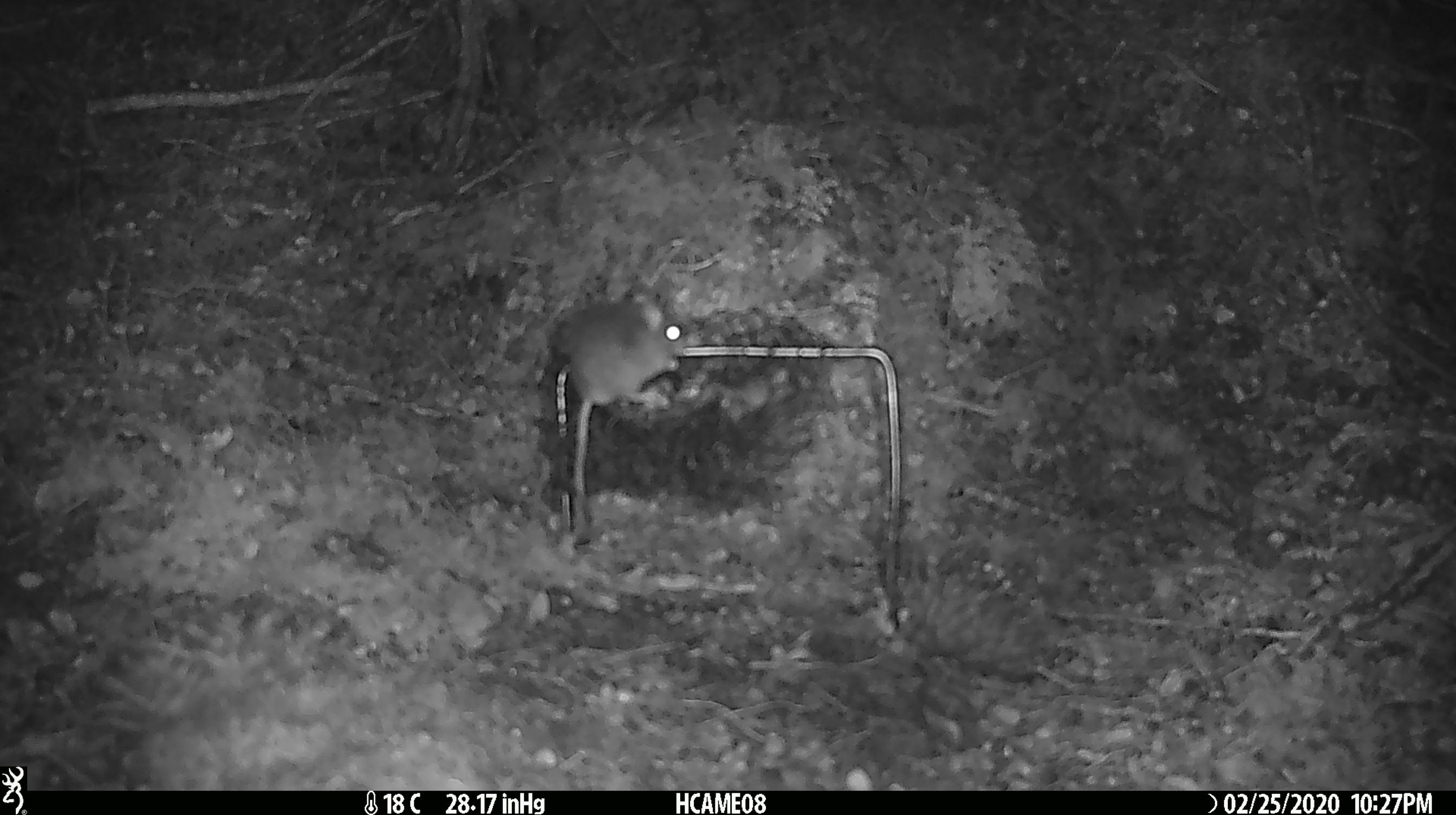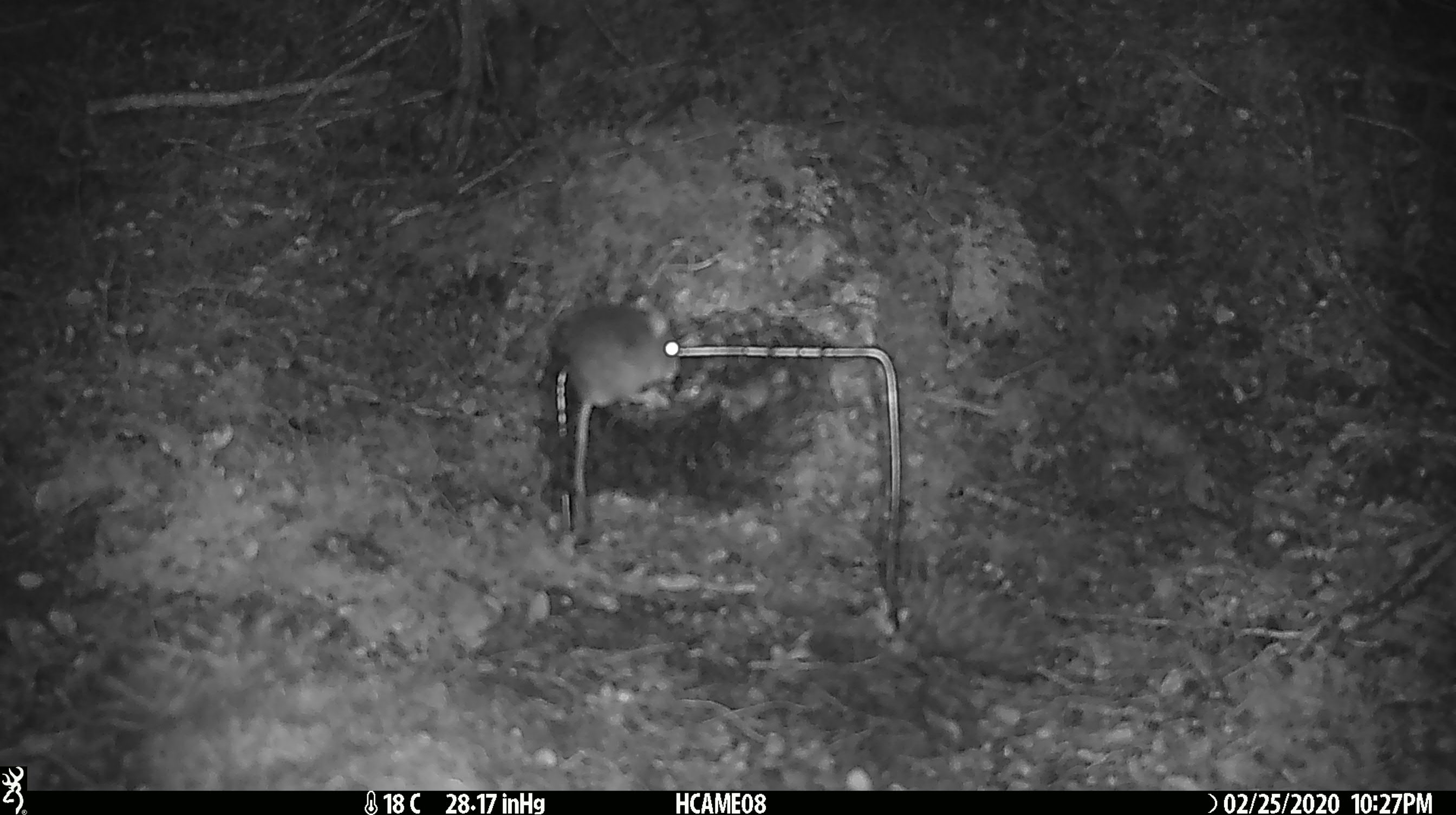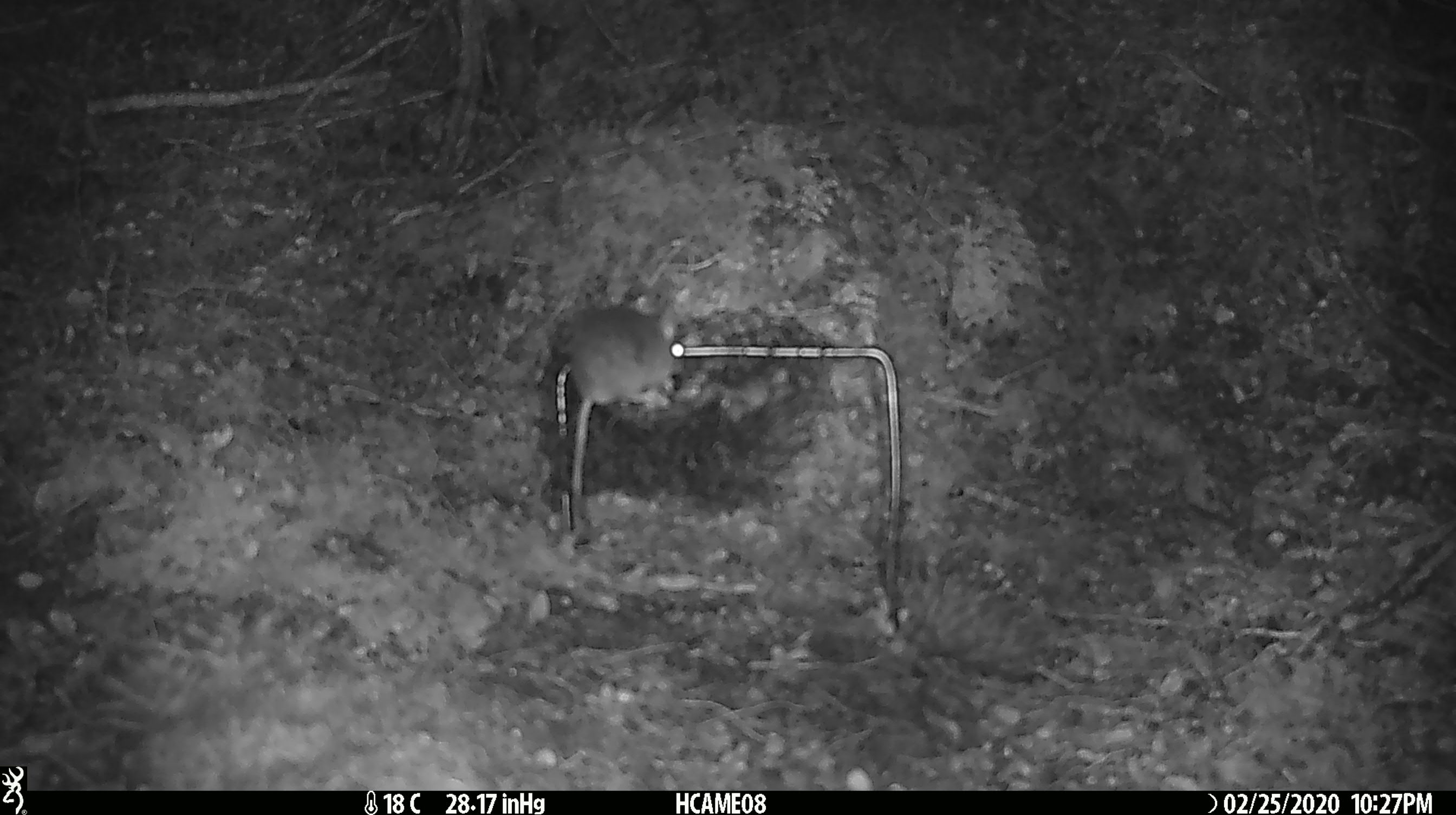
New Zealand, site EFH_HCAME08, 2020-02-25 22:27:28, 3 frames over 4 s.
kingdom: Animalia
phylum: Chordata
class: Mammalia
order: Rodentia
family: Muridae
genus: Mus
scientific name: Mus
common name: mouse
Mouse (Mus).